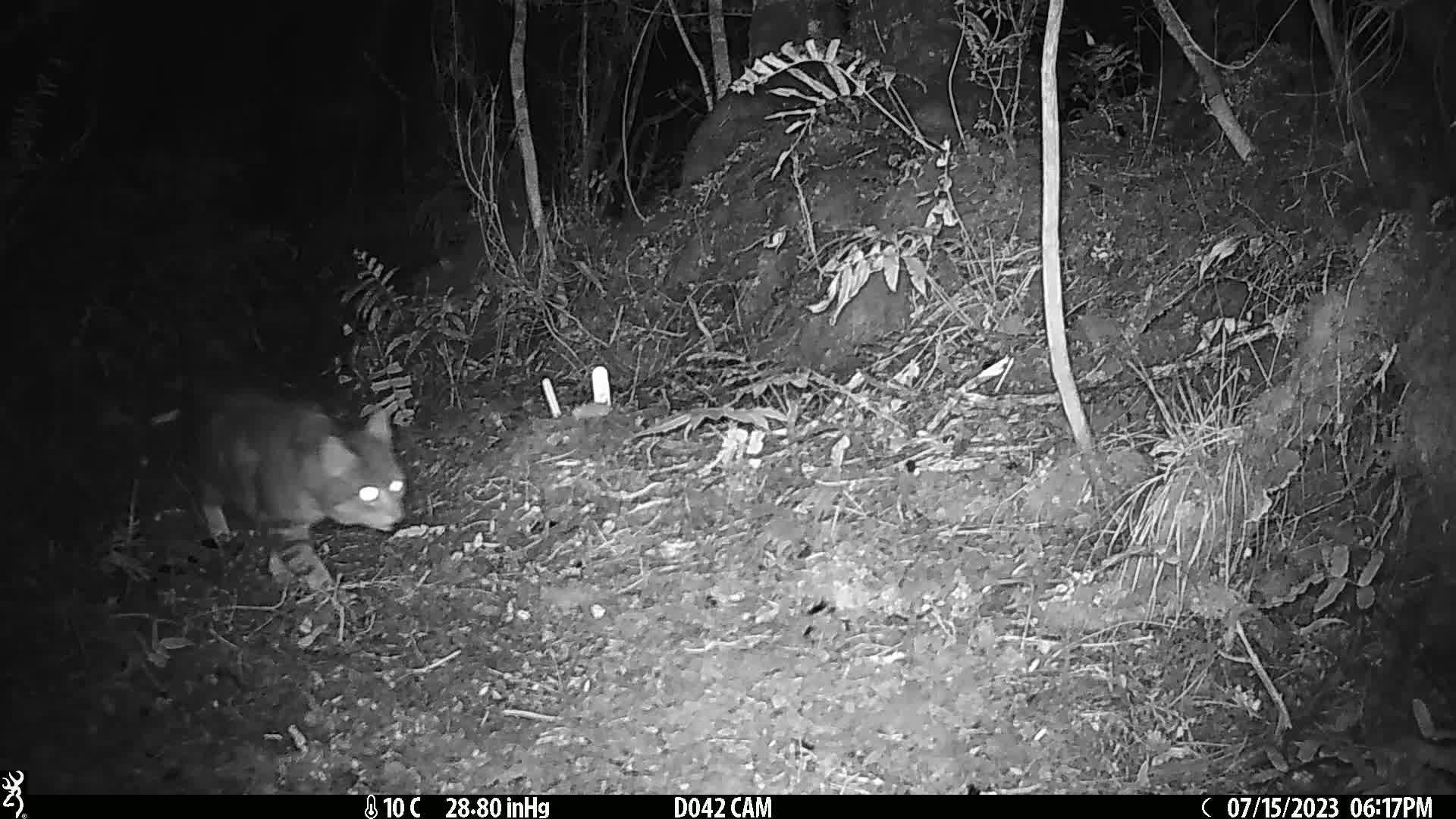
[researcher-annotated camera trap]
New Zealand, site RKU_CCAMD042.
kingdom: Animalia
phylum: Chordata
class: Mammalia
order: Carnivora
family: Felidae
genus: Felis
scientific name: Felis catus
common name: domestic cat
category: cat